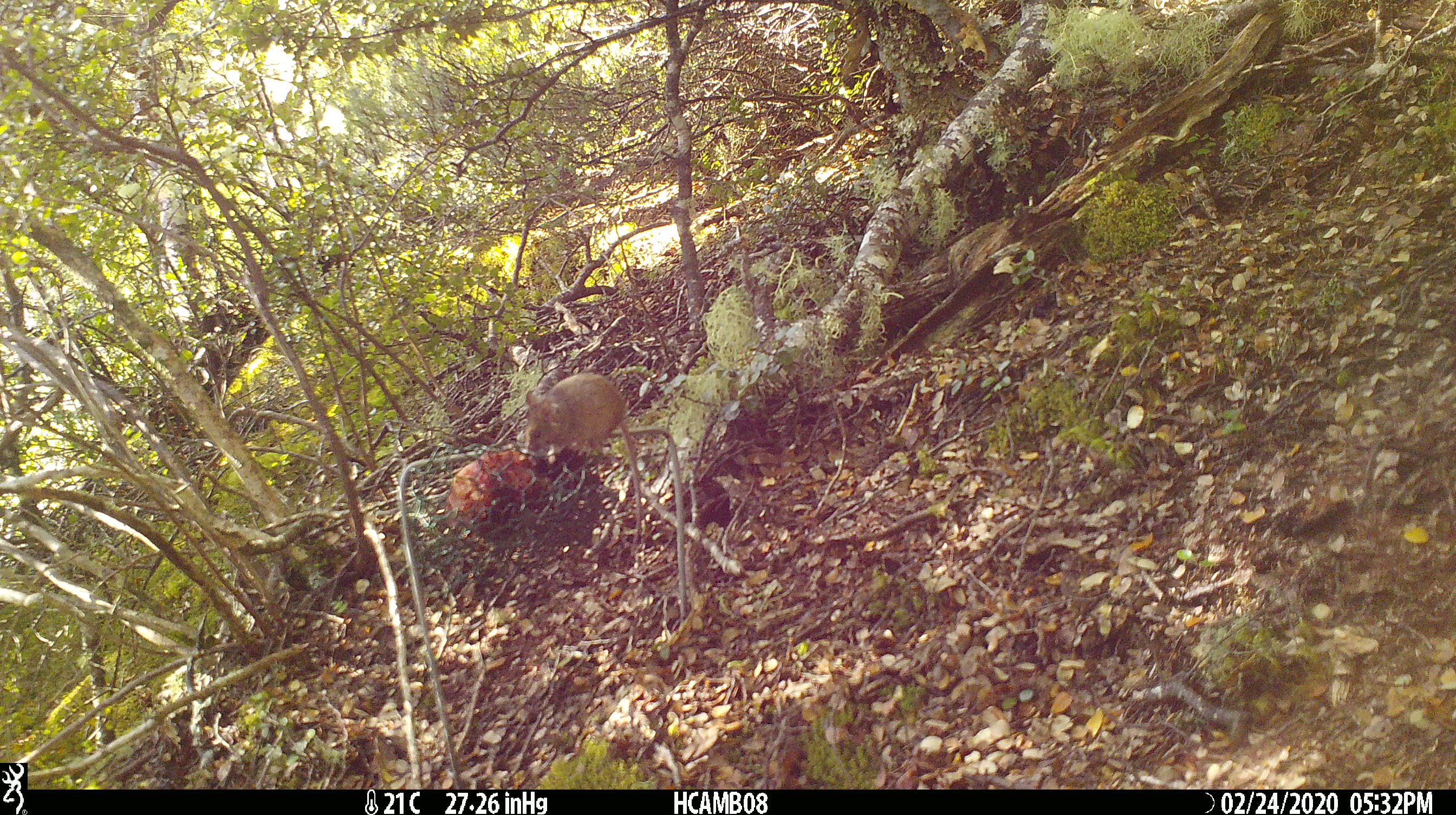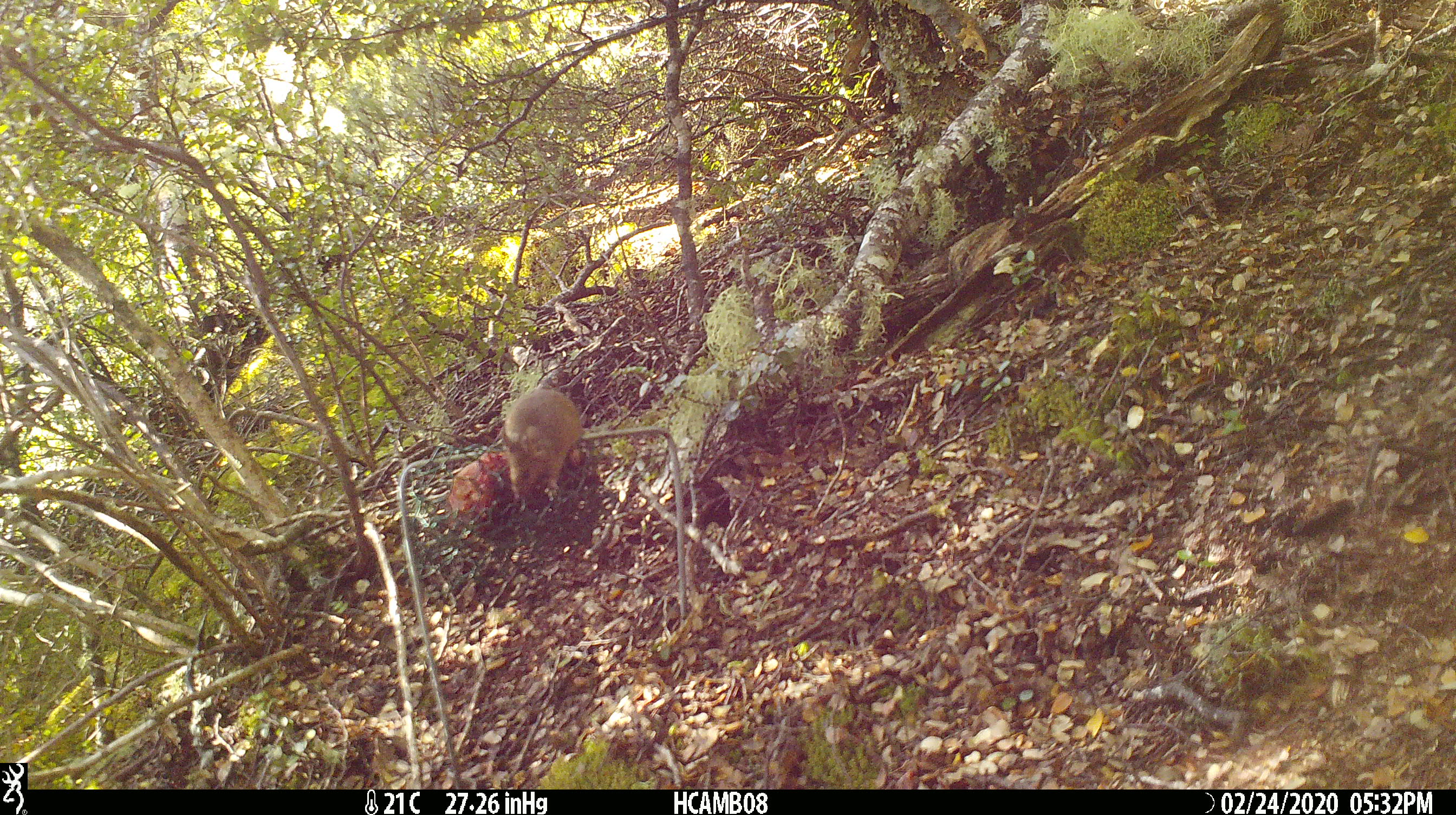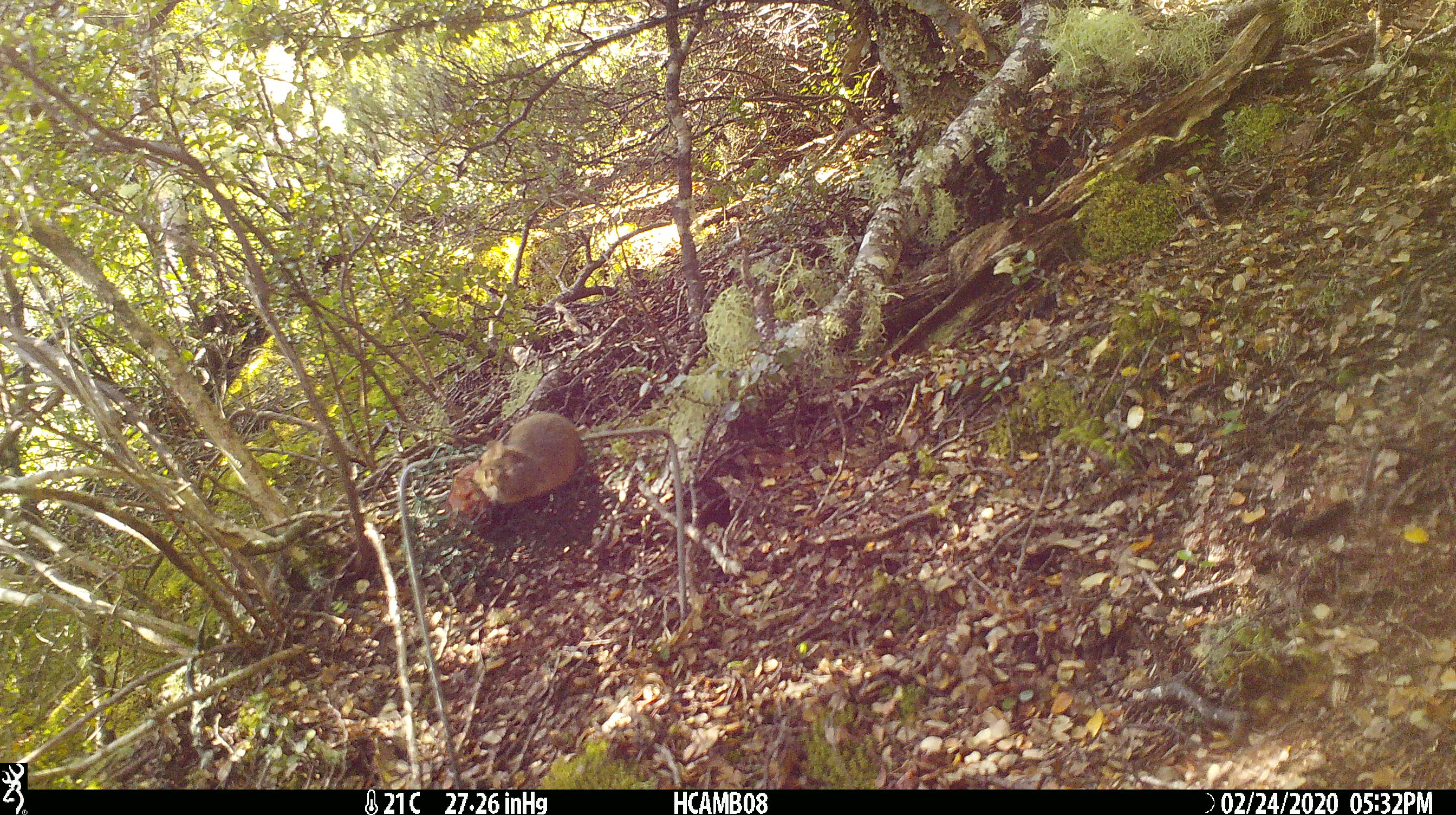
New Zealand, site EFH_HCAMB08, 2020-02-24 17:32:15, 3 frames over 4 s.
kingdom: Animalia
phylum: Chordata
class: Mammalia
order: Rodentia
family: Muridae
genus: Mus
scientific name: Mus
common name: mouse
Mouse (Mus).